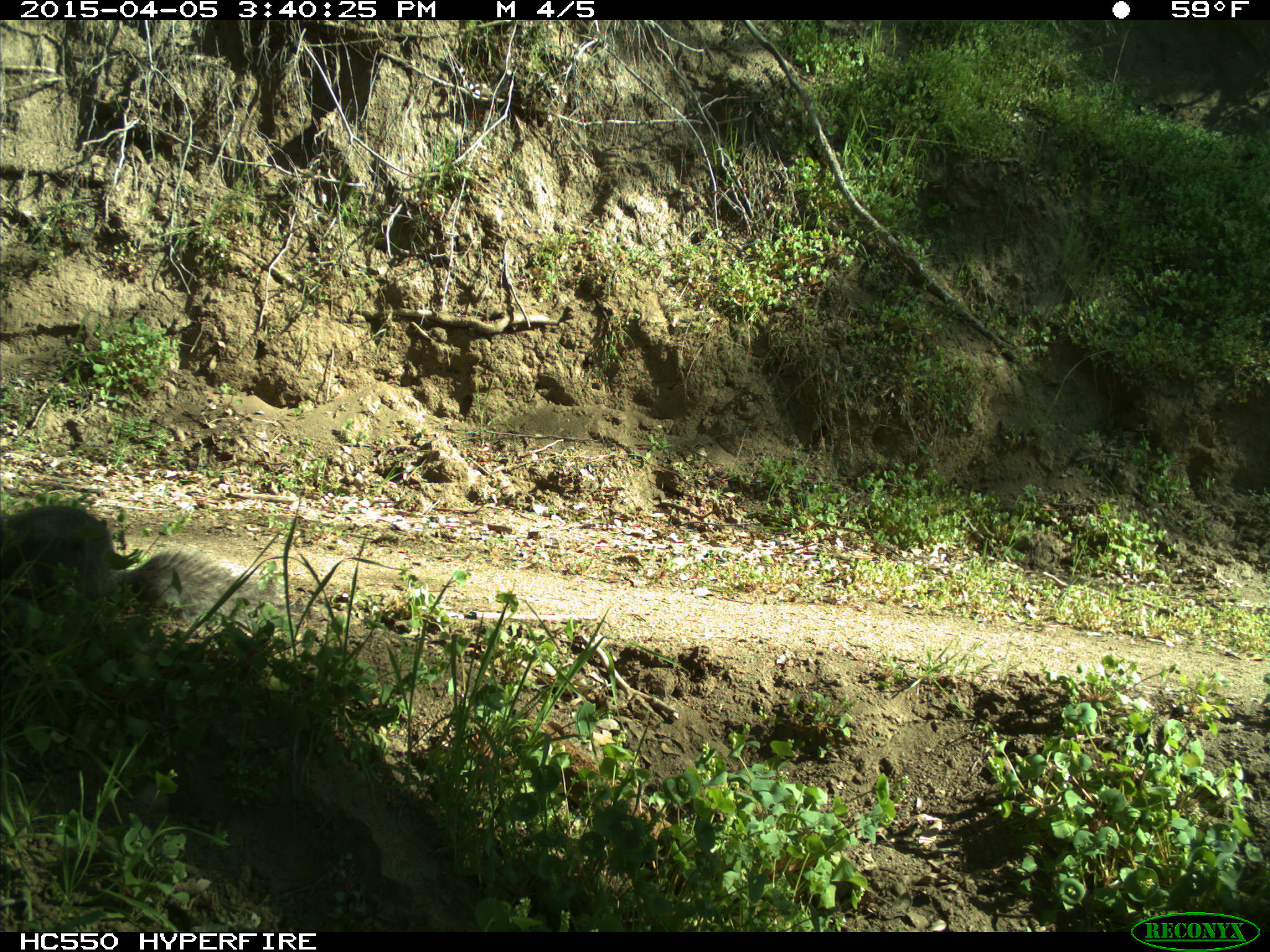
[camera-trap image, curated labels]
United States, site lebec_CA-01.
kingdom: Animalia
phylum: Chordata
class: Mammalia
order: Rodentia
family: Sciuridae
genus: Sciurus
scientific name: Sciurus carolinensis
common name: eastern gray squirrel